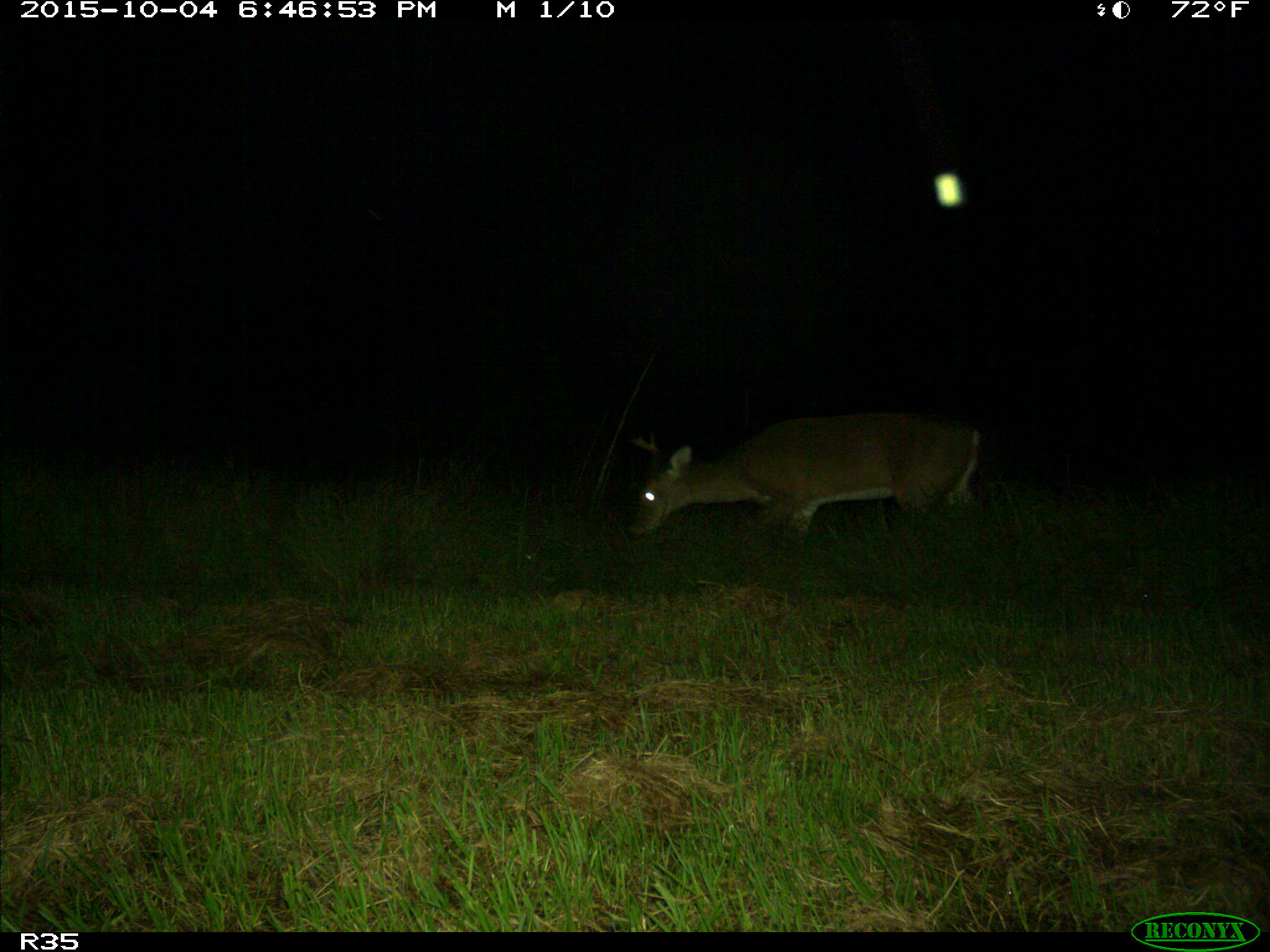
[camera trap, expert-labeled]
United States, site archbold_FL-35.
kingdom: Animalia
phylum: Chordata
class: Mammalia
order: Artiodactyla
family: Cervidae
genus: Odocoileus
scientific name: Odocoileus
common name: deer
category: unidentified deer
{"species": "unidentified deer (deer) (Odocoileus)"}